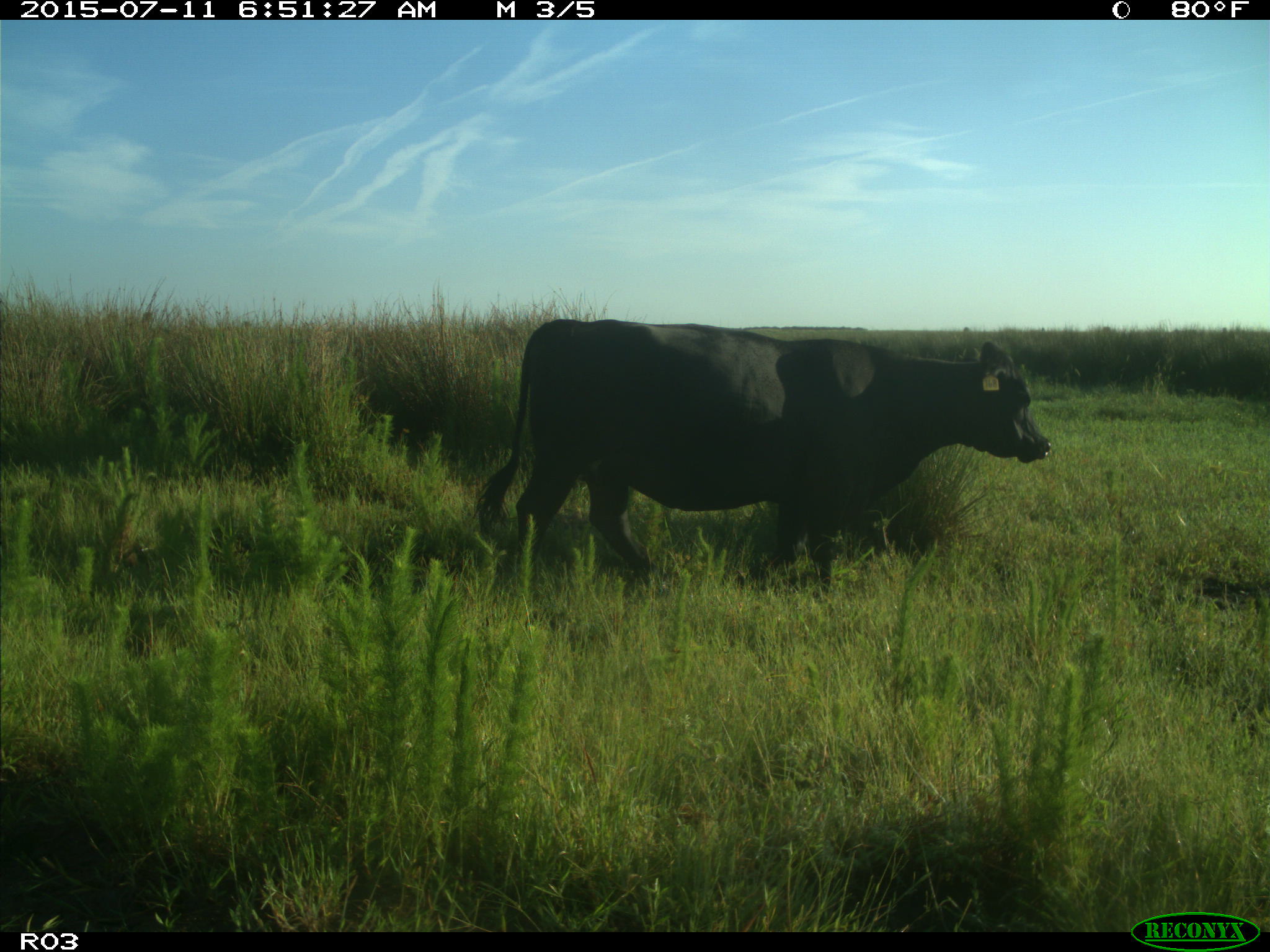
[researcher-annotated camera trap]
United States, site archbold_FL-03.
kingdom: Animalia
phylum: Chordata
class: Mammalia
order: Artiodactyla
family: Bovidae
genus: Bos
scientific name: Bos taurus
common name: domestic cow